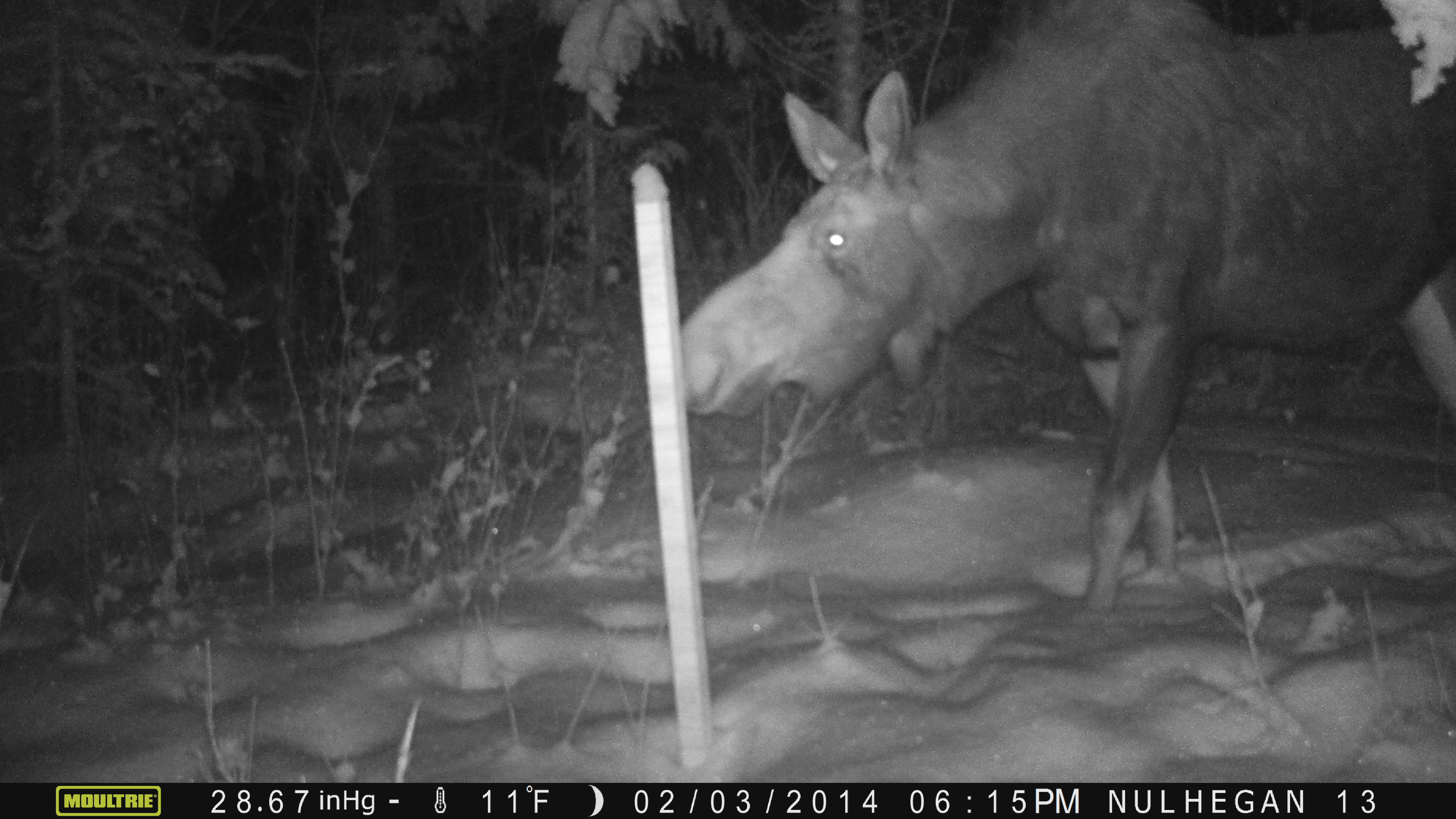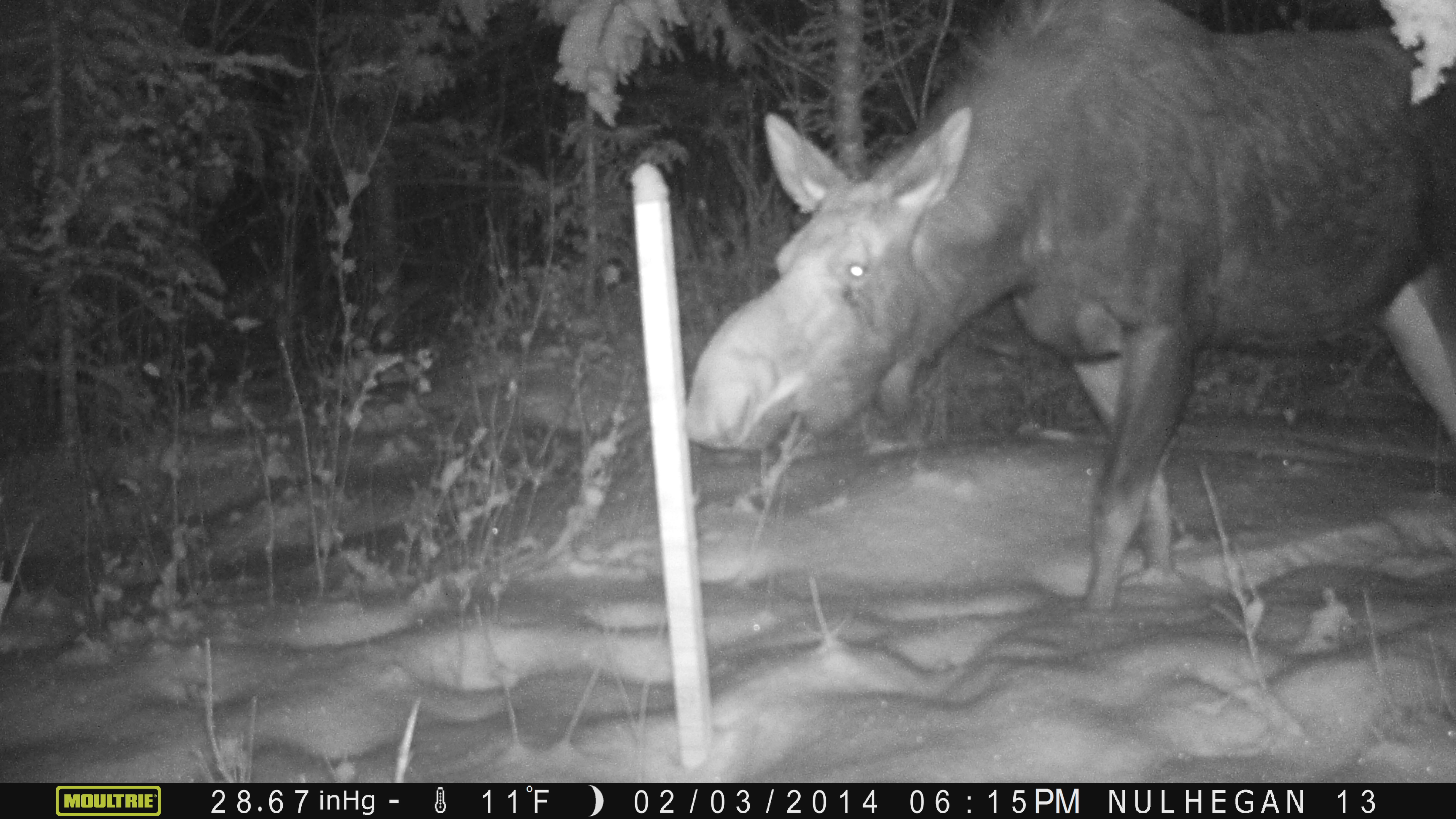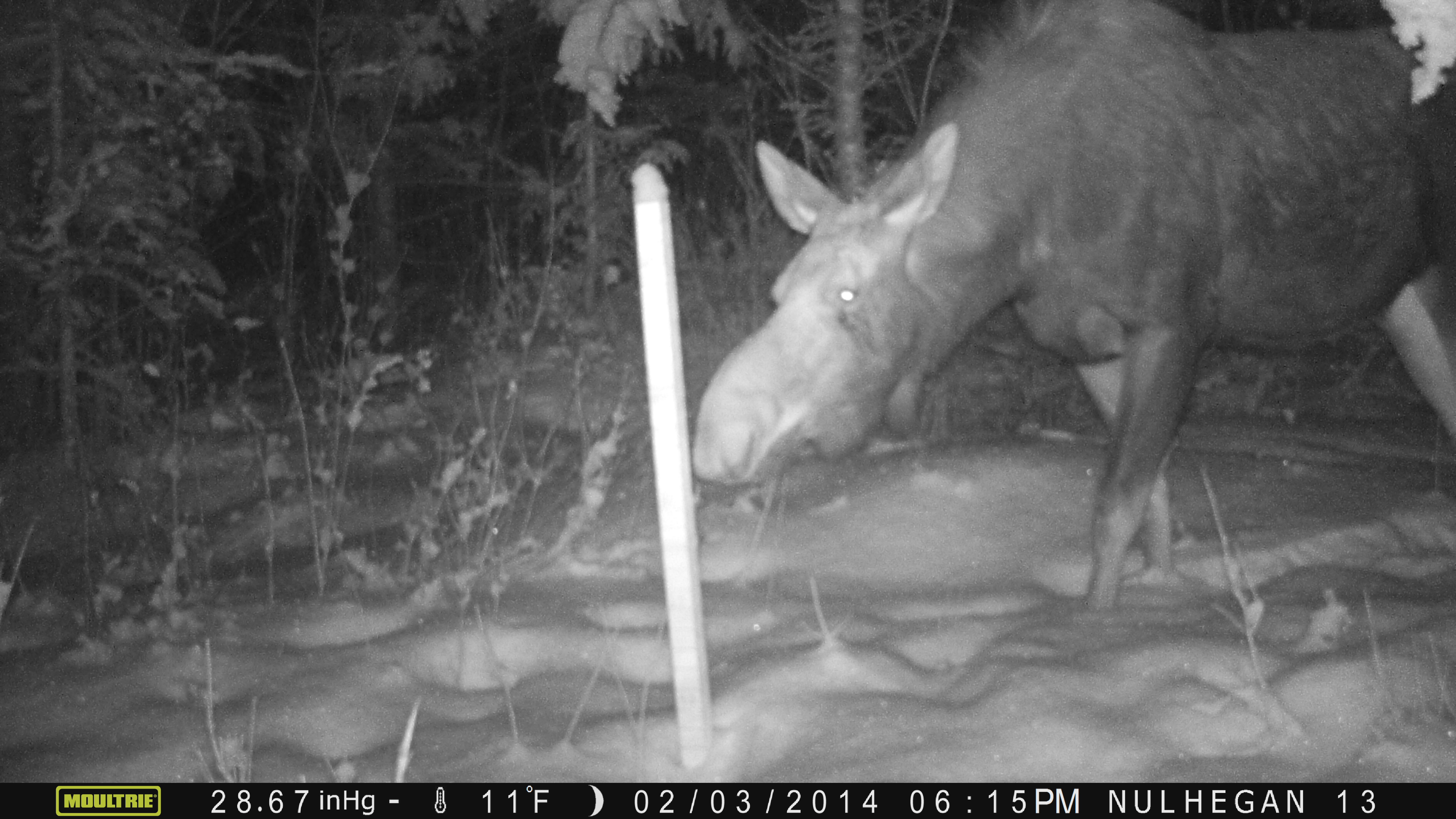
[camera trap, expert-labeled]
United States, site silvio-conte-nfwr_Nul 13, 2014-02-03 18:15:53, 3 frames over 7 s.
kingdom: Animalia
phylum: Chordata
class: Mammalia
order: Artiodactyla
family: Cervidae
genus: Alces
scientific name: Alces alces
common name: moose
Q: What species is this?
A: Moose (Alces alces).